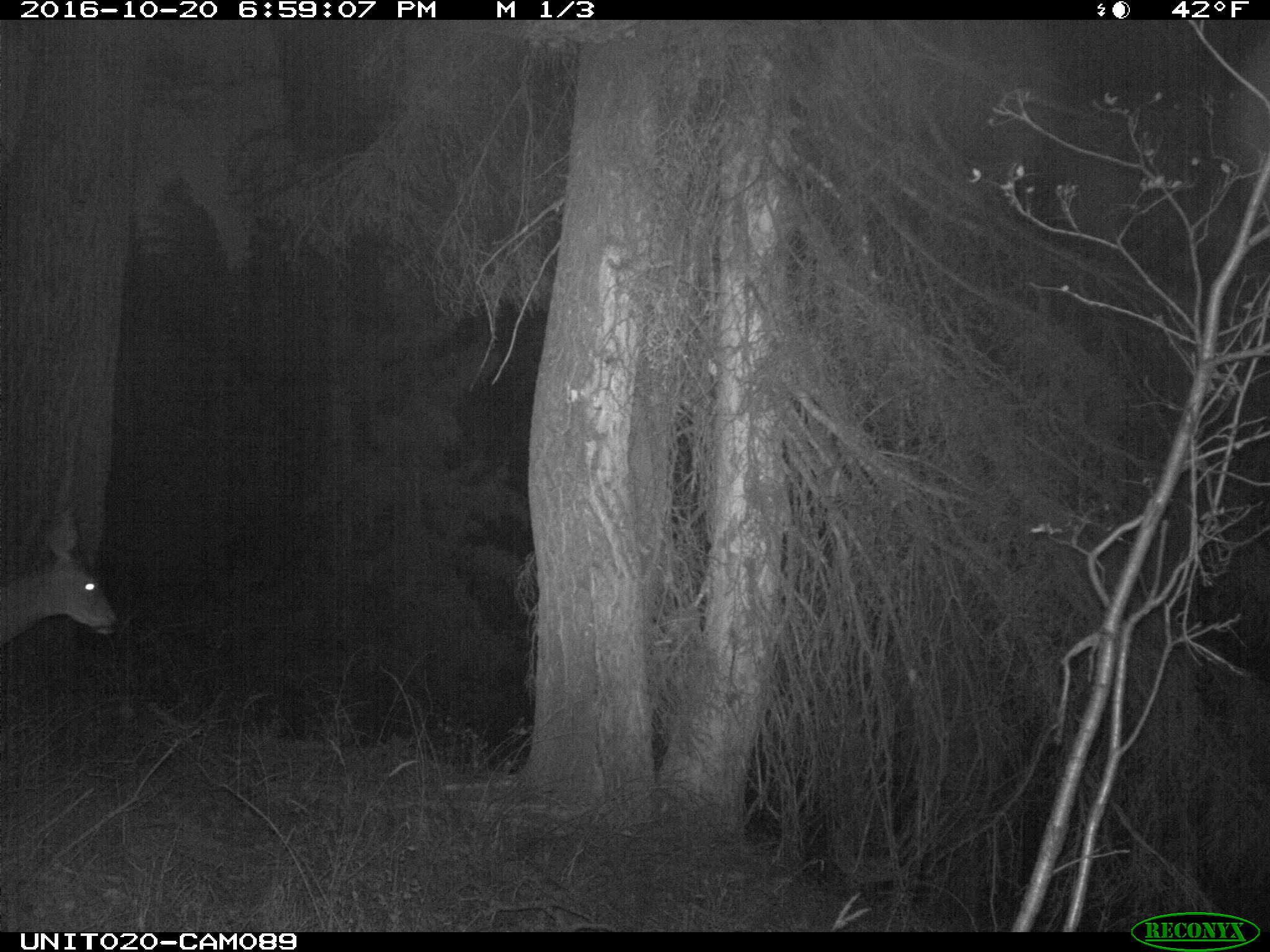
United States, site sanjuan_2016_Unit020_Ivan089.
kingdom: Animalia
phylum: Chordata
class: Mammalia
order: Artiodactyla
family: Cervidae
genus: Odocoileus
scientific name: Odocoileus hemionus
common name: mule deer